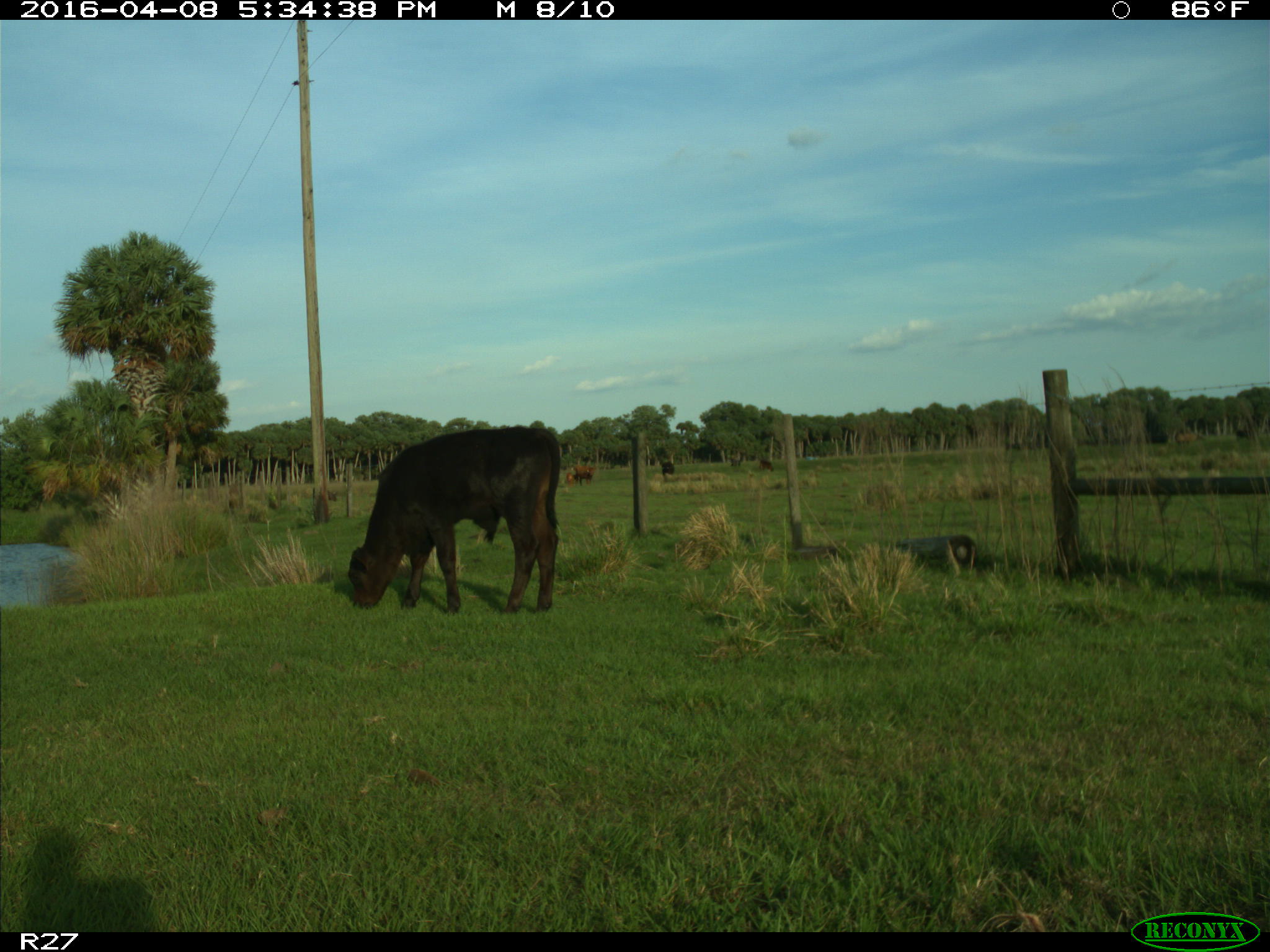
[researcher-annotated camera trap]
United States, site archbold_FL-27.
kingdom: Animalia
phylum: Chordata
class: Mammalia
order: Artiodactyla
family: Bovidae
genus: Bos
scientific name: Bos taurus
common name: domestic cow